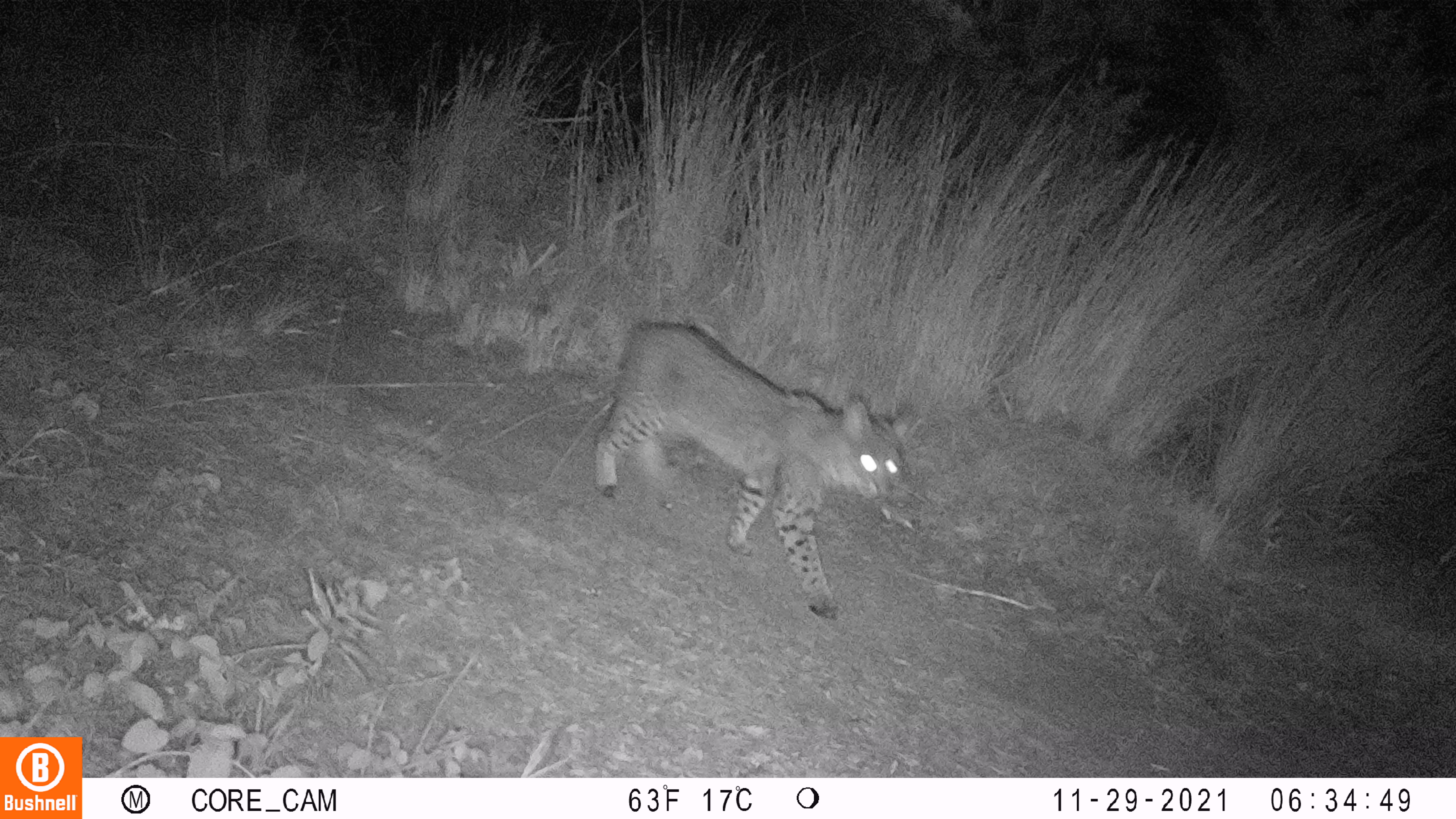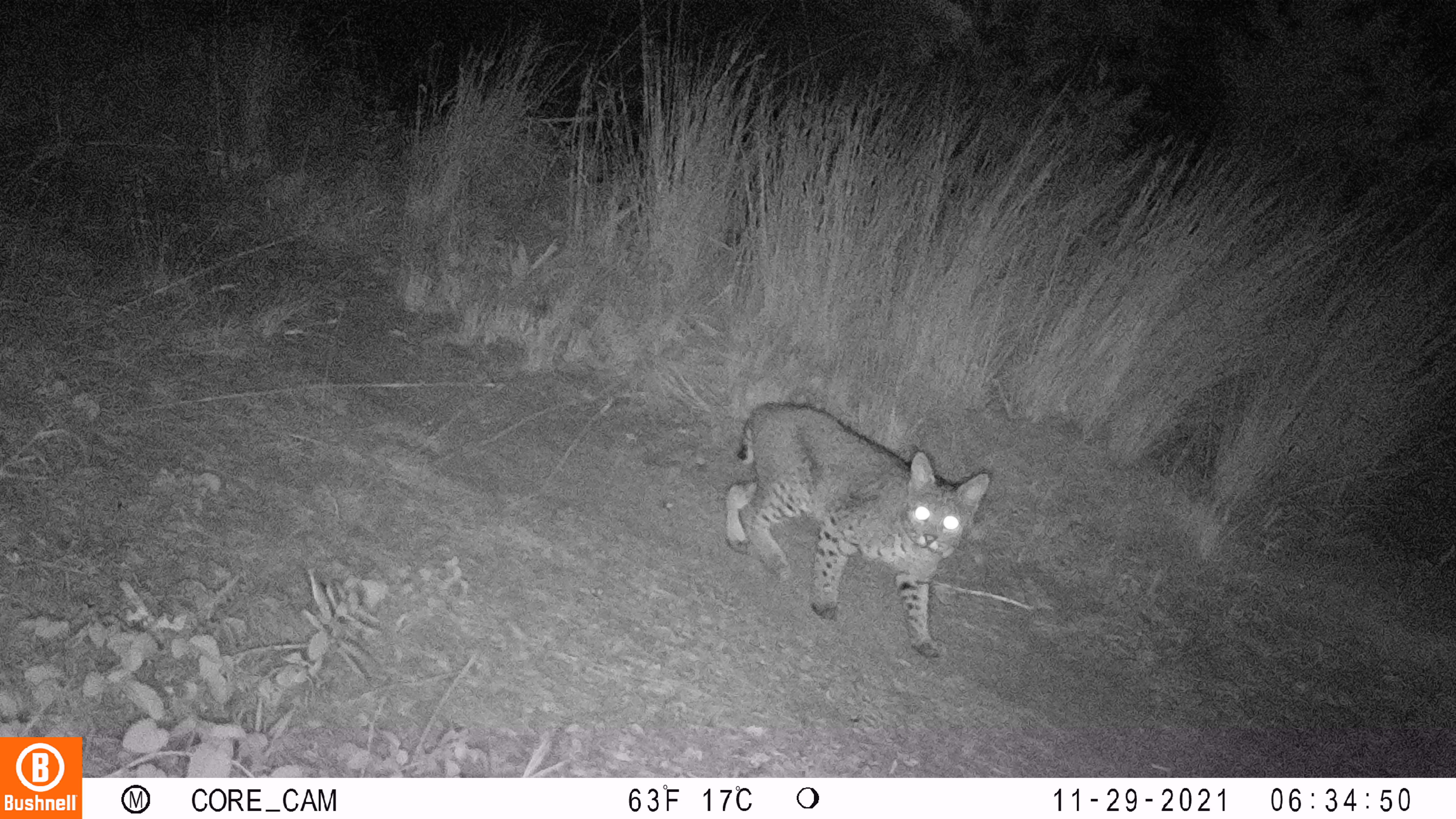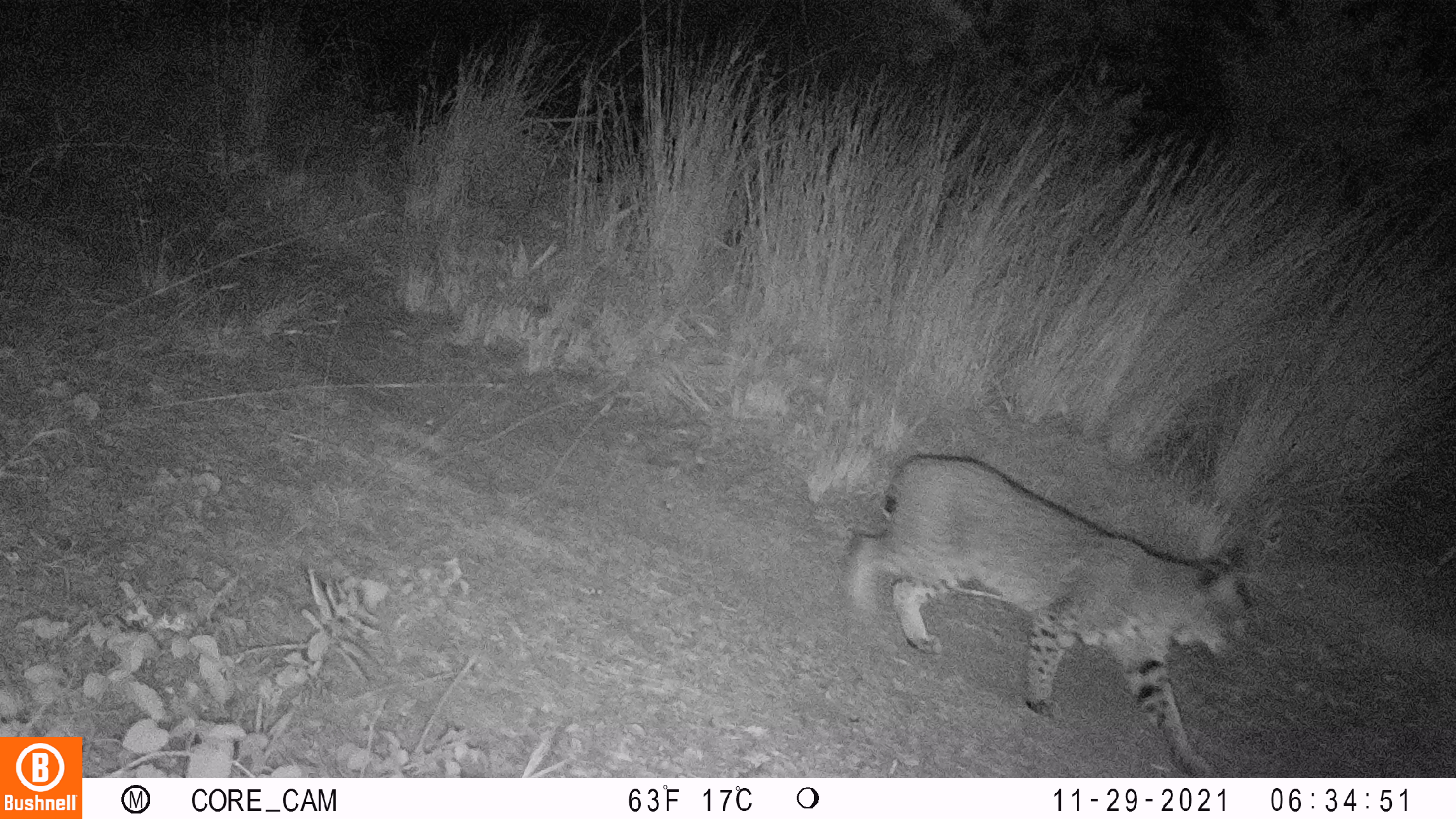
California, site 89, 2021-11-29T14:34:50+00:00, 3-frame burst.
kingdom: Animalia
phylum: Chordata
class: Mammalia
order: Carnivora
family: Felidae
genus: Lynx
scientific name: Lynx rufus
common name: bobcat